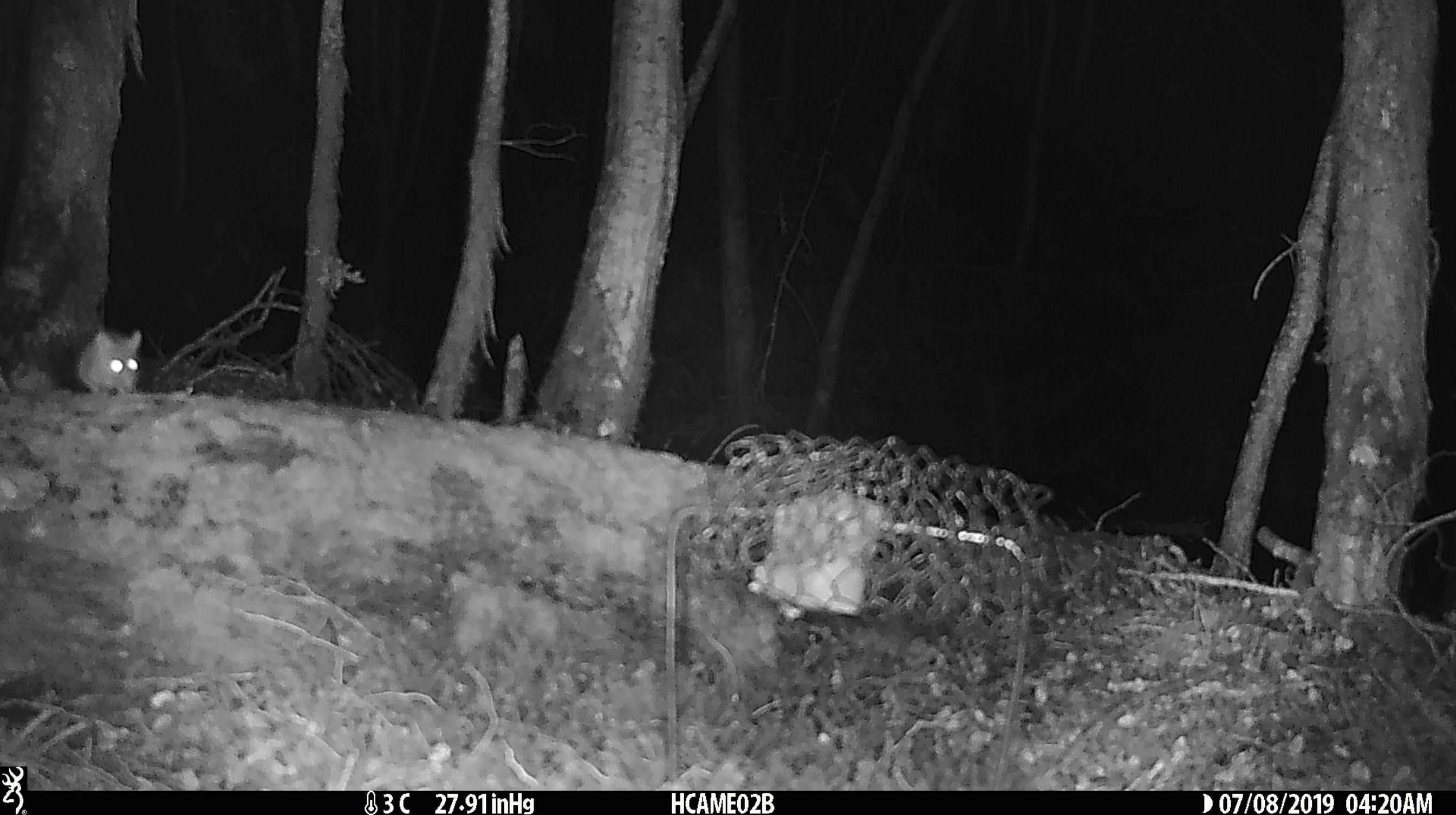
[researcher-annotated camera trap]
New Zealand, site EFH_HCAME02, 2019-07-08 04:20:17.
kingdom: Animalia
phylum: Chordata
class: Mammalia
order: Rodentia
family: Muridae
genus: Mus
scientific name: Mus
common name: mouse